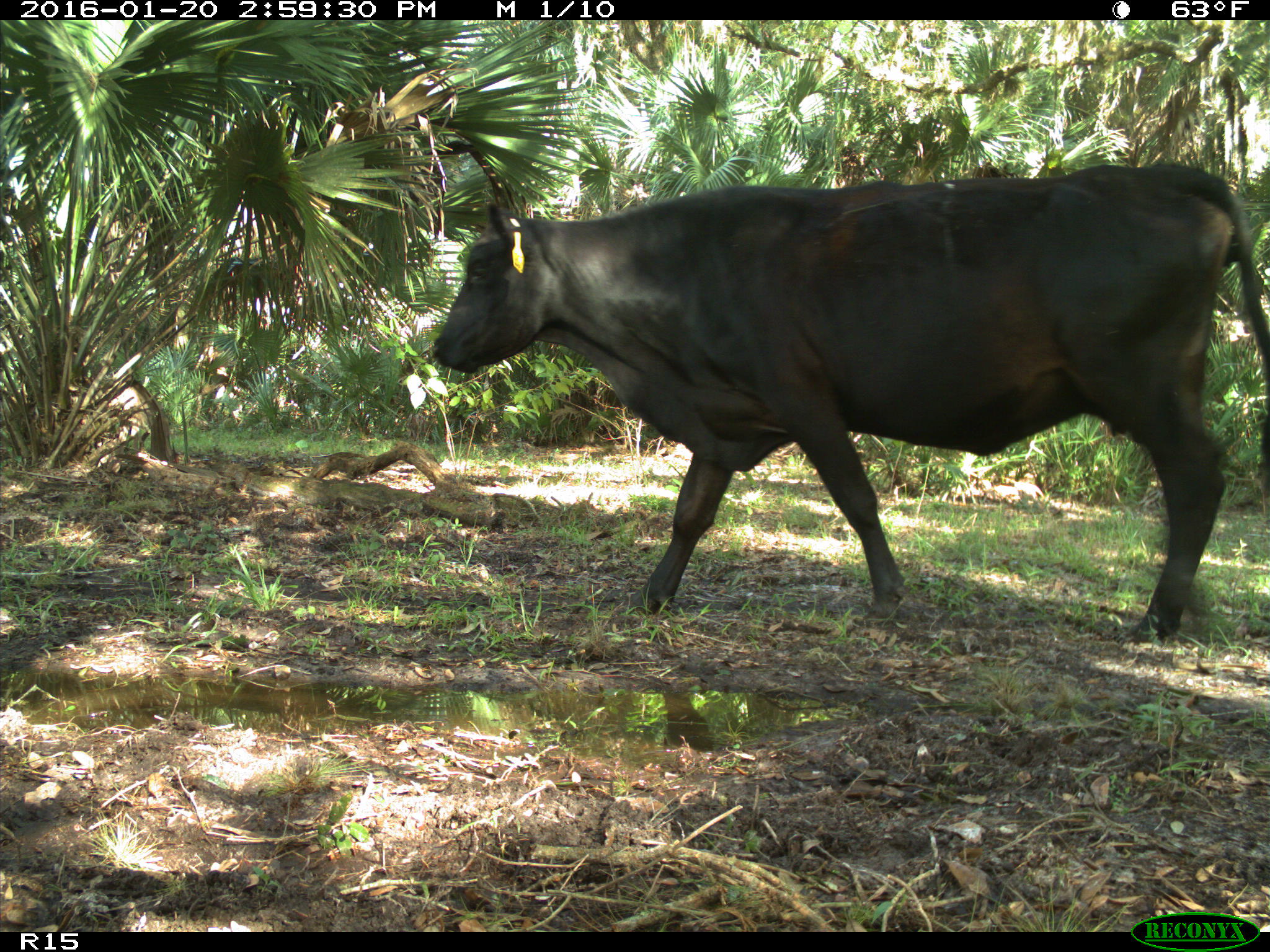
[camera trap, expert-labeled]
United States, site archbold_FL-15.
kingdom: Animalia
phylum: Chordata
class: Mammalia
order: Artiodactyla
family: Bovidae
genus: Bos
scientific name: Bos taurus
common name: domestic cow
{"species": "Bos taurus (domestic cow)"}